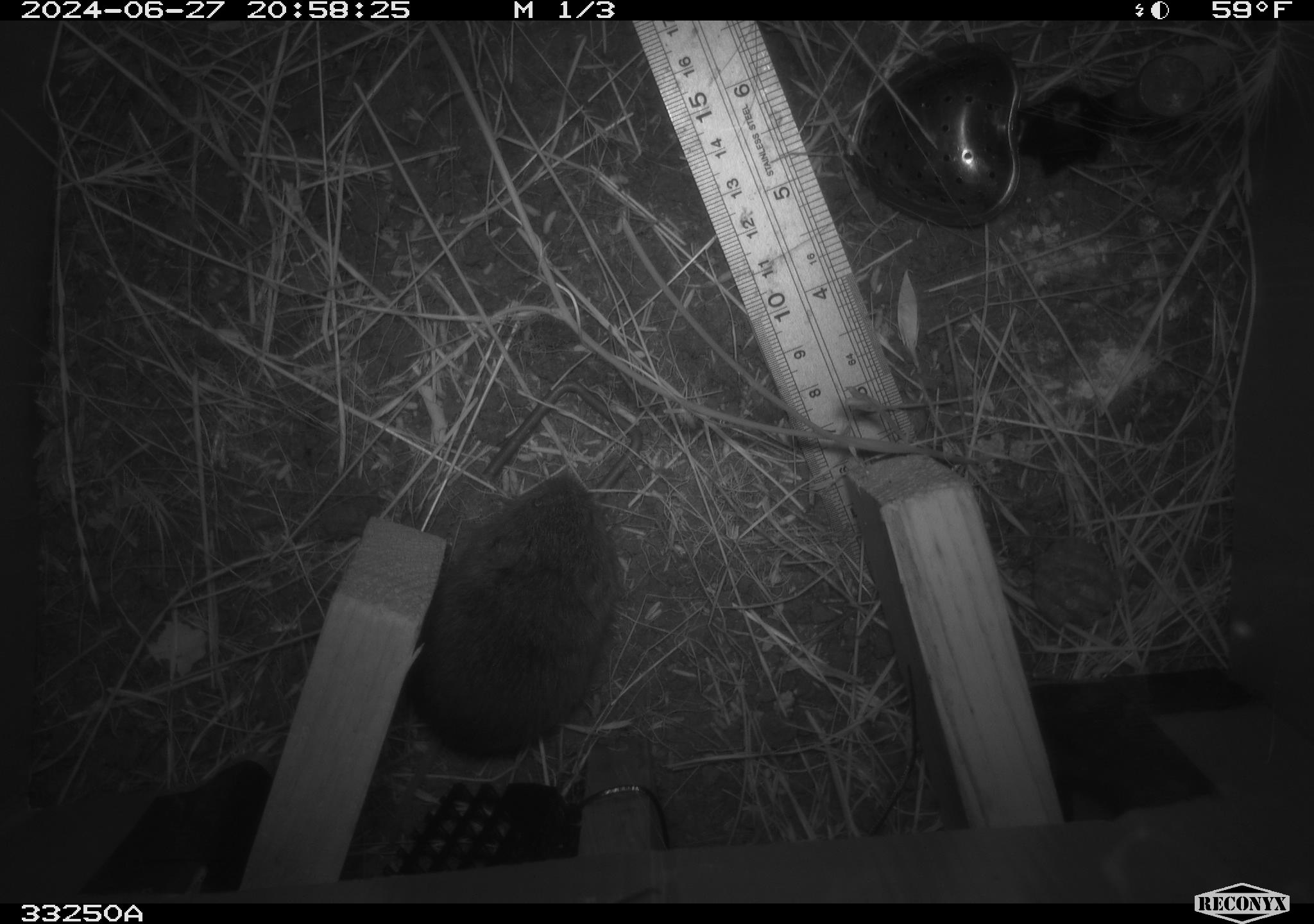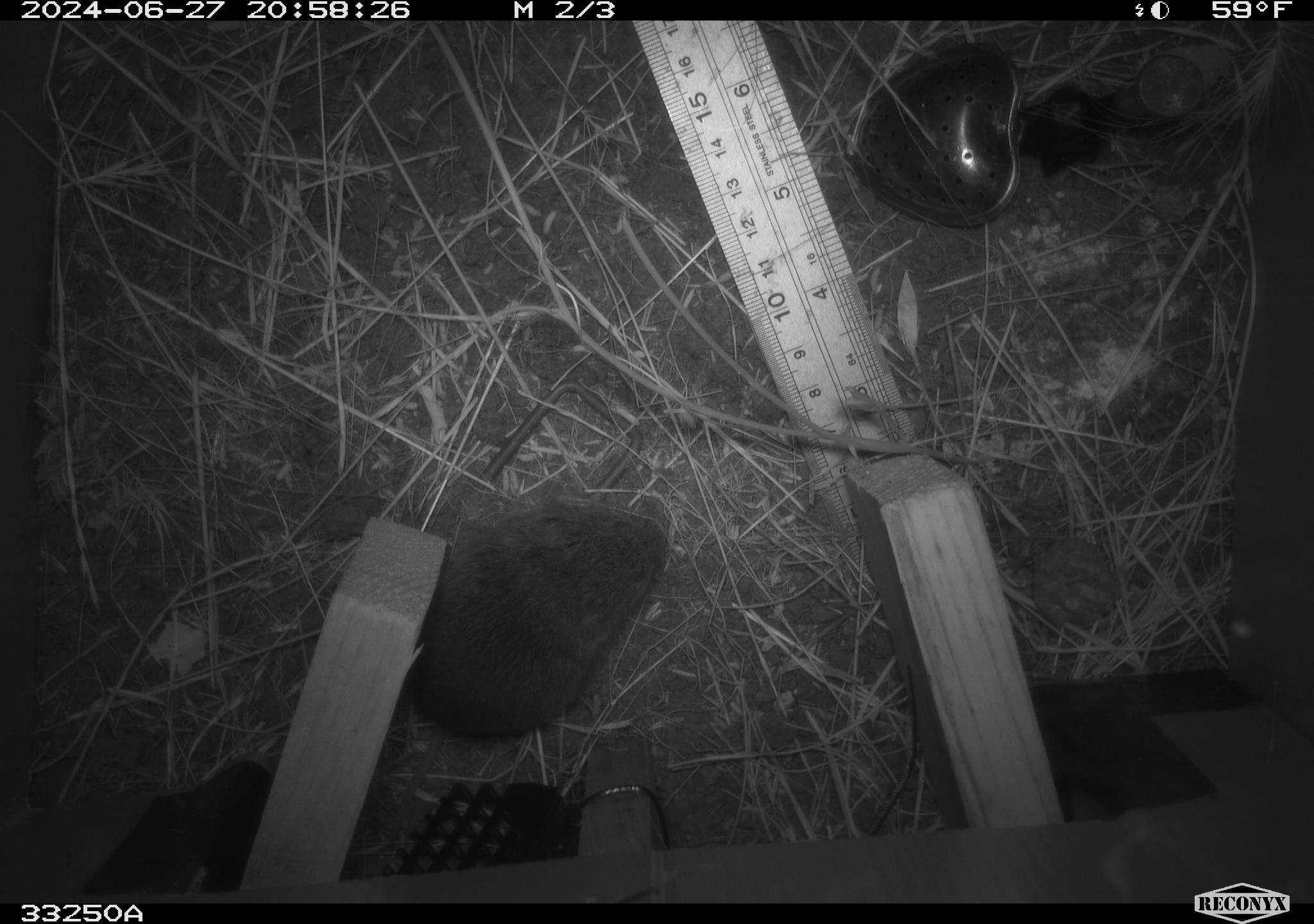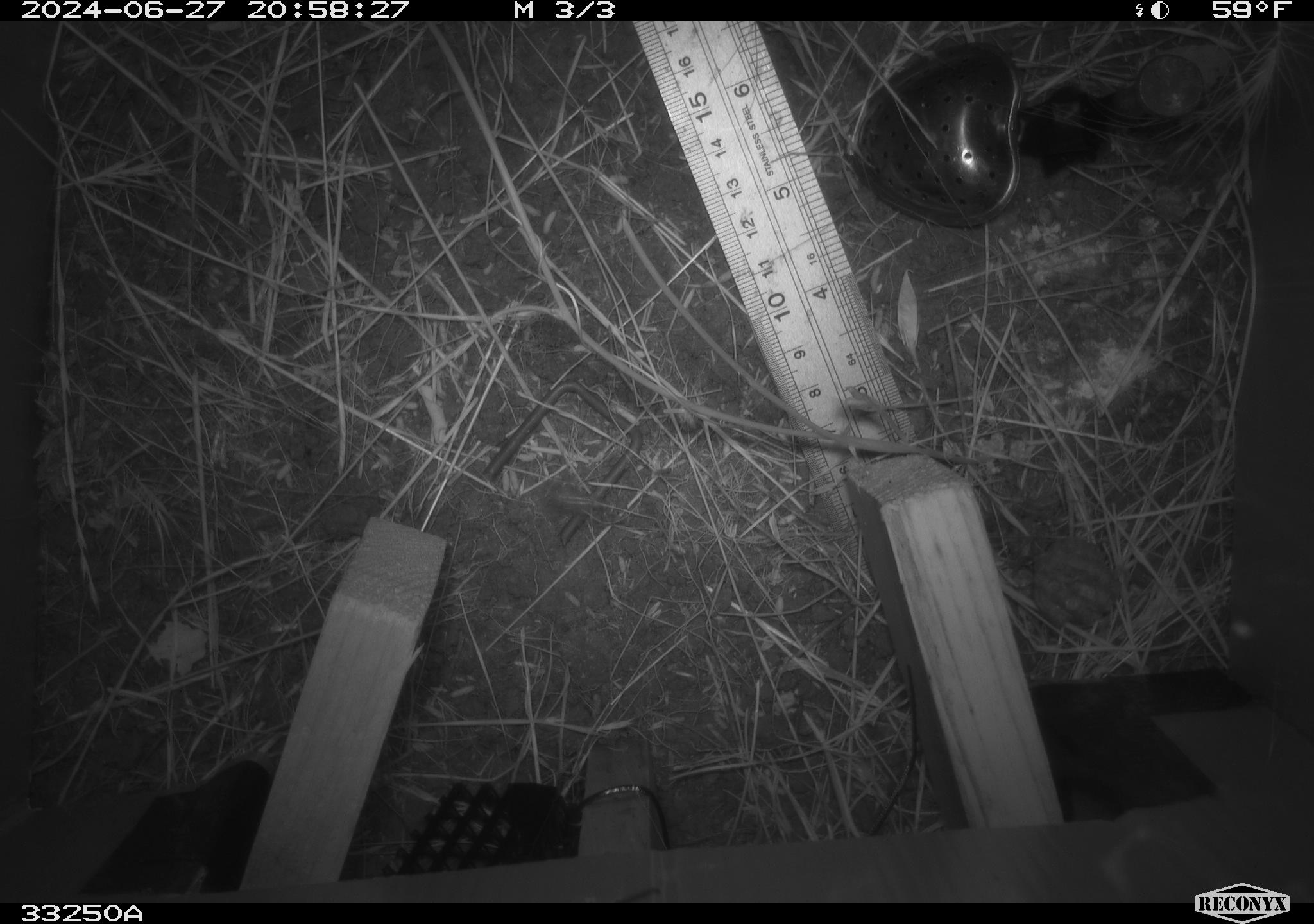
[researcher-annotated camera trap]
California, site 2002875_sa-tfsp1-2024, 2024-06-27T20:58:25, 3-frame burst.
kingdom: Animalia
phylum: Chordata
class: Mammalia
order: Rodentia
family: Cricetidae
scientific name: Arvicolinae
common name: voles, lemmings, and muskrats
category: arvicolinae subfamily